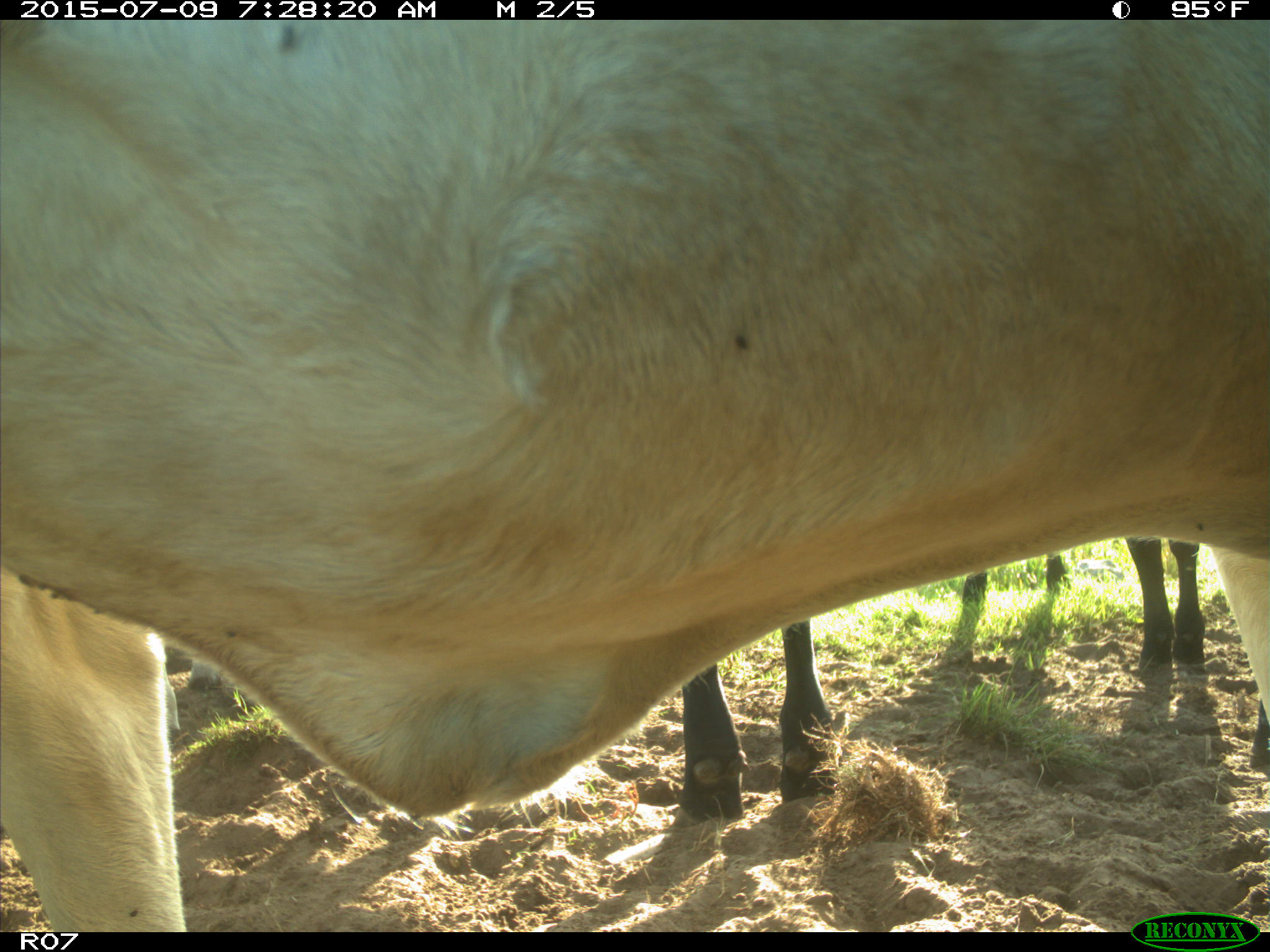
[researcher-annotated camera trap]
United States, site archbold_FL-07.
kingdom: Animalia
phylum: Chordata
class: Mammalia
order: Artiodactyla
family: Bovidae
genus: Bos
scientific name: Bos taurus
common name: domestic cow